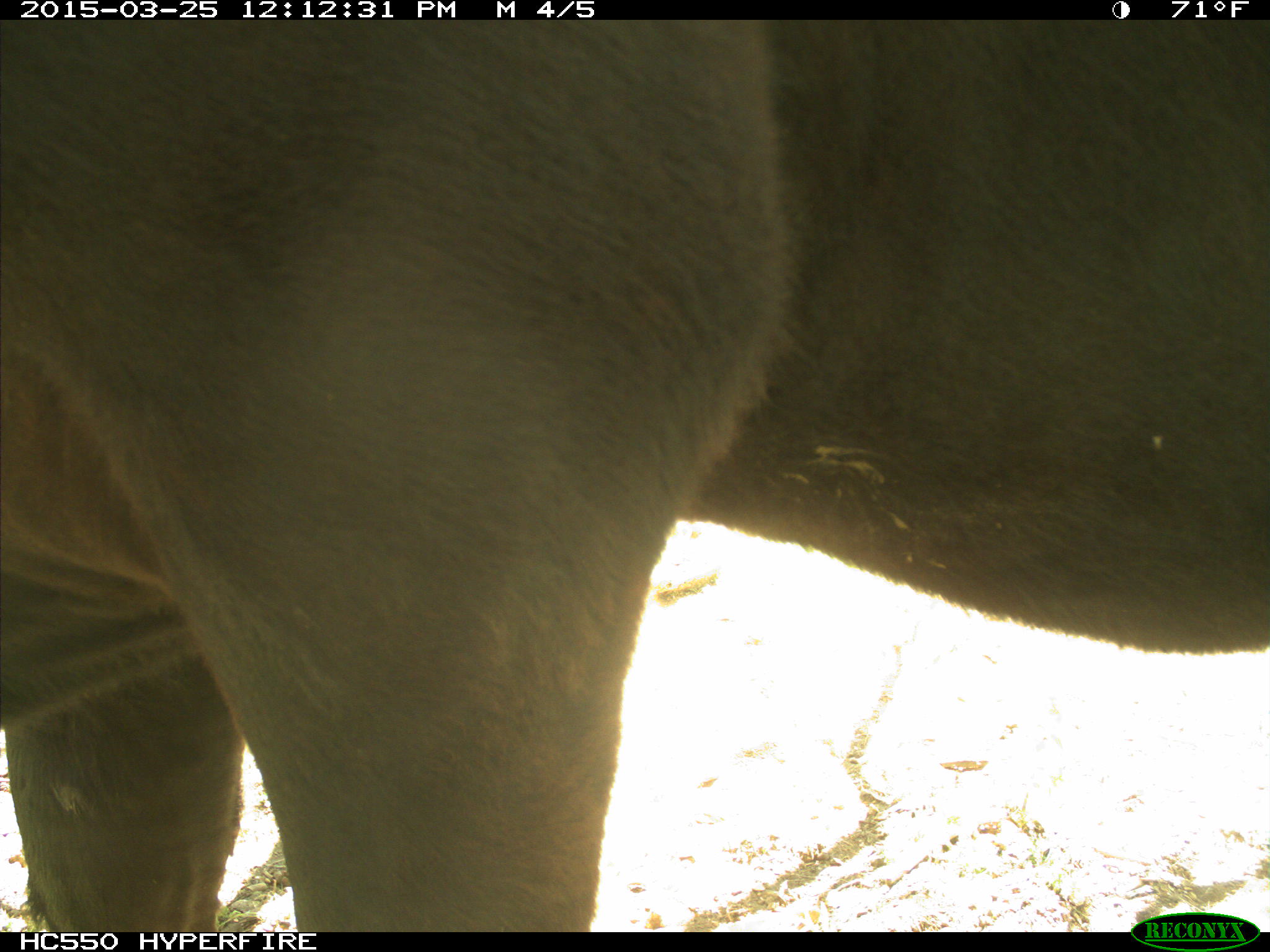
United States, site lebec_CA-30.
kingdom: Animalia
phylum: Chordata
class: Mammalia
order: Artiodactyla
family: Bovidae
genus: Bos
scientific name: Bos taurus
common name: domestic cow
Bos taurus (domestic cow).